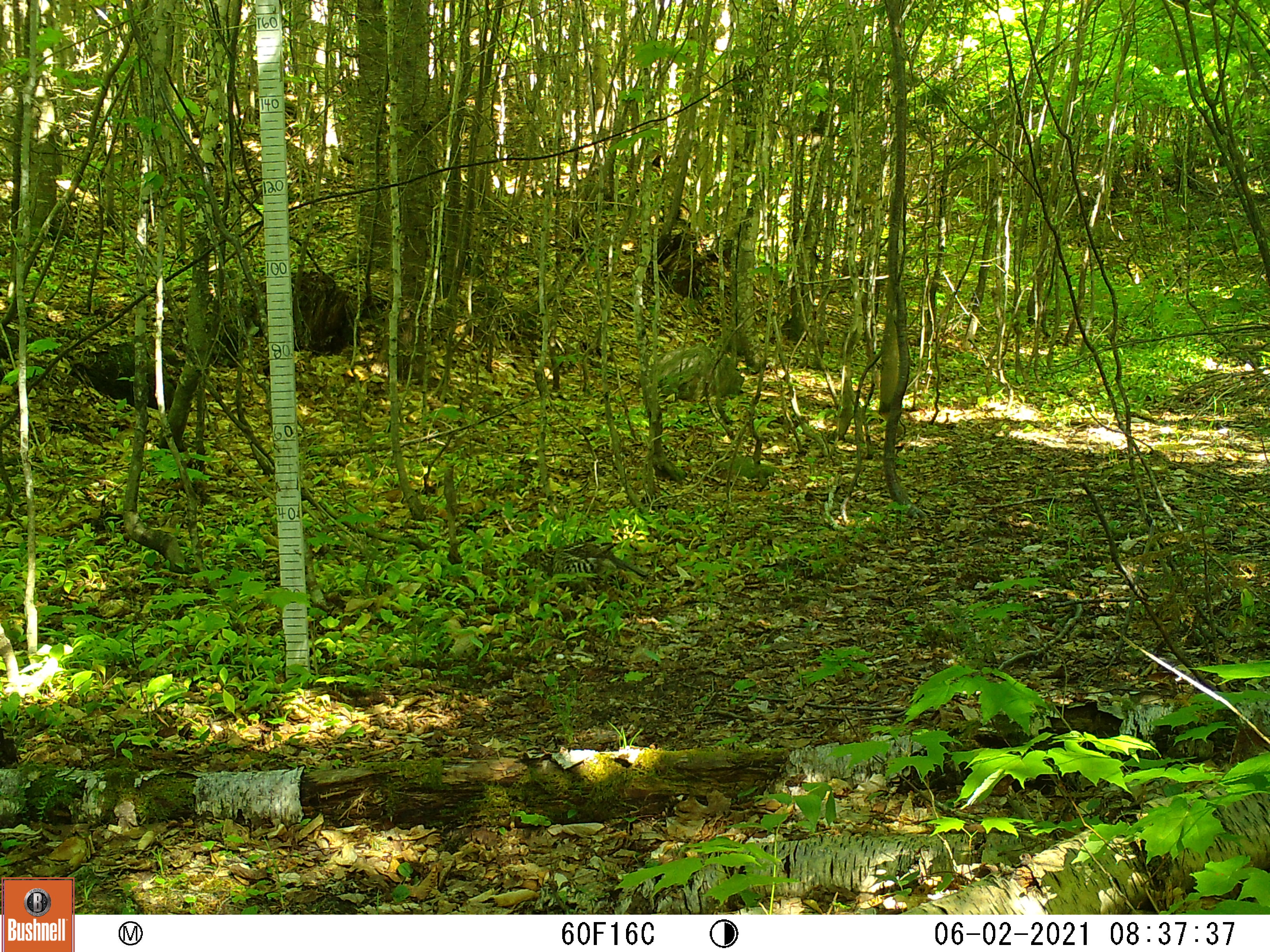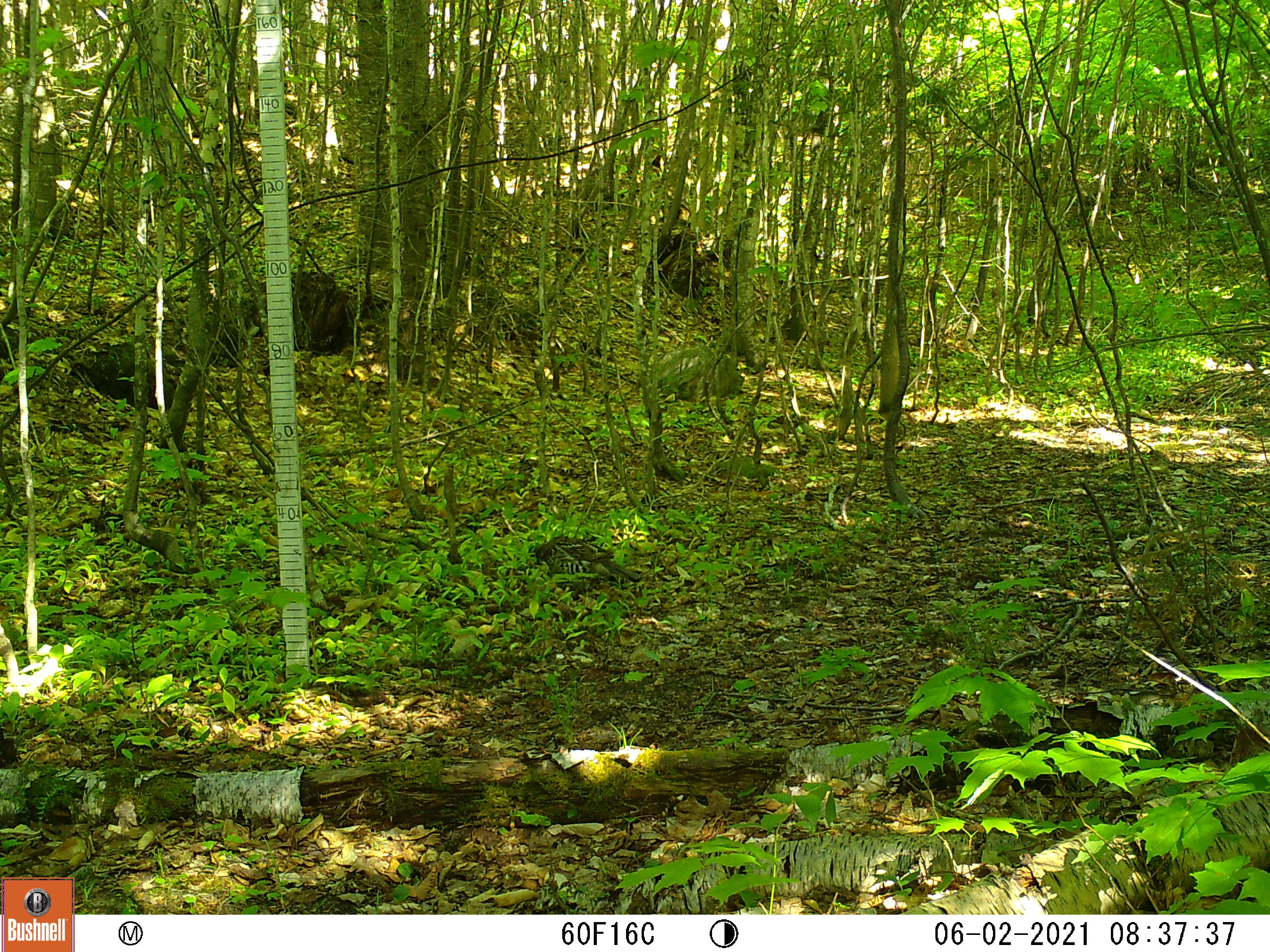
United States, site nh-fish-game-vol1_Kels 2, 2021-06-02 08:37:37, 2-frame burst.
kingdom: Animalia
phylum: Chordata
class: Aves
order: Galliformes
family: Phasianidae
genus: Bonasa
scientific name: Bonasa umbellus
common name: ruffed grouse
Ruffed grouse (Bonasa umbellus).